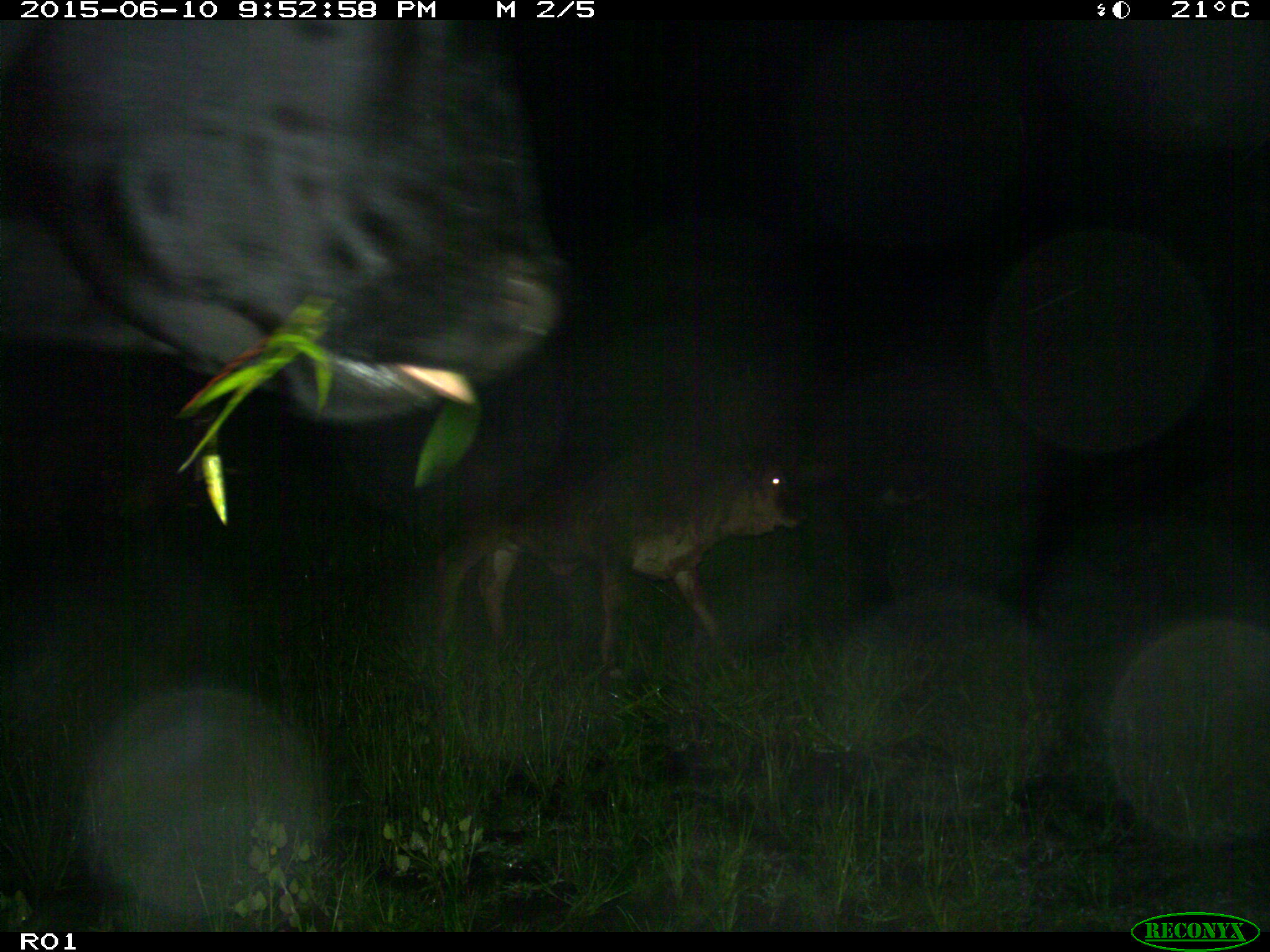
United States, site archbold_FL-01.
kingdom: Animalia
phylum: Chordata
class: Mammalia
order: Artiodactyla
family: Bovidae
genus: Bos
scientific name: Bos taurus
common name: domestic cow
Bos taurus (domestic cow).